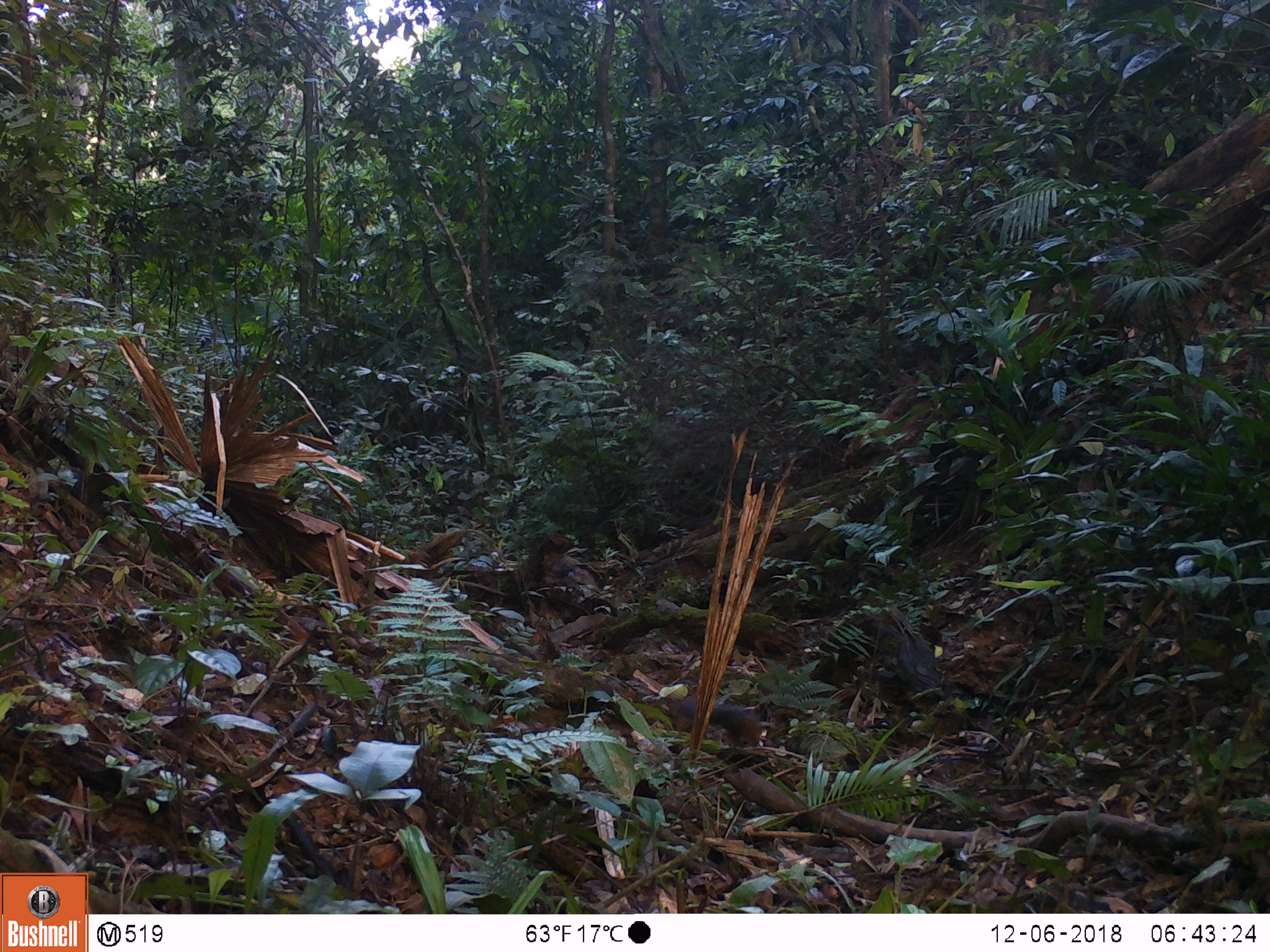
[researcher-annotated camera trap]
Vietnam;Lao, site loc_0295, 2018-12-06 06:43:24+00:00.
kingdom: Animalia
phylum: Chordata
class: Mammalia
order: Rodentia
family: Sciuridae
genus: Dremomys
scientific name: Dremomys rufigenis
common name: red-cheeked squirrel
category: red cheeked squirrel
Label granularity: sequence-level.